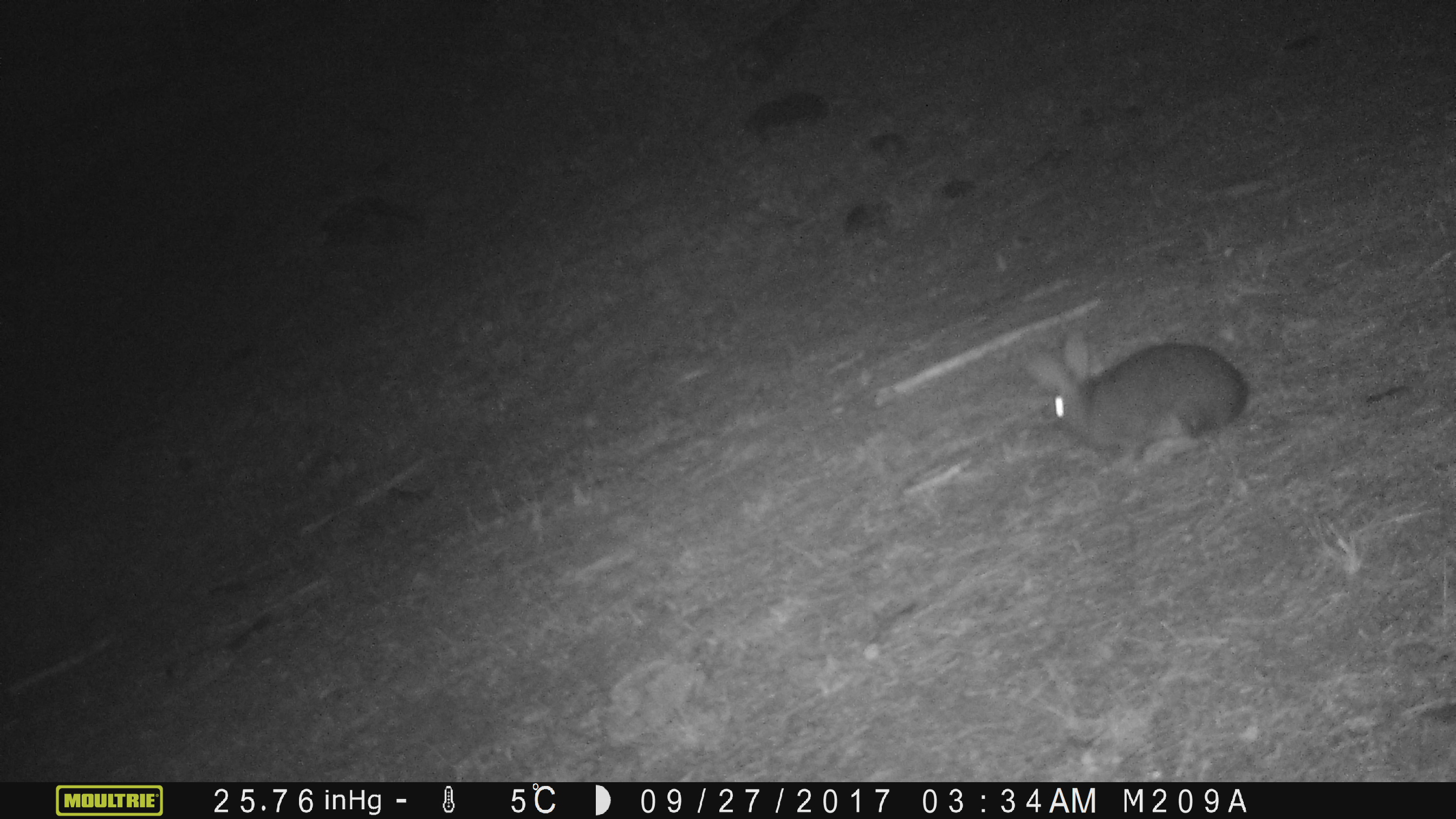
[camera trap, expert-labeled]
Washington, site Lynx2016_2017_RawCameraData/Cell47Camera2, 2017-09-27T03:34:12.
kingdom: Animalia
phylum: Chordata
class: Mammalia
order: Lagomorpha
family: Leporidae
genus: Lepus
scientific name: Lepus americanus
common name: snowshoe hare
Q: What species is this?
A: Lepus americanus (snowshoe hare).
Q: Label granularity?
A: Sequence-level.